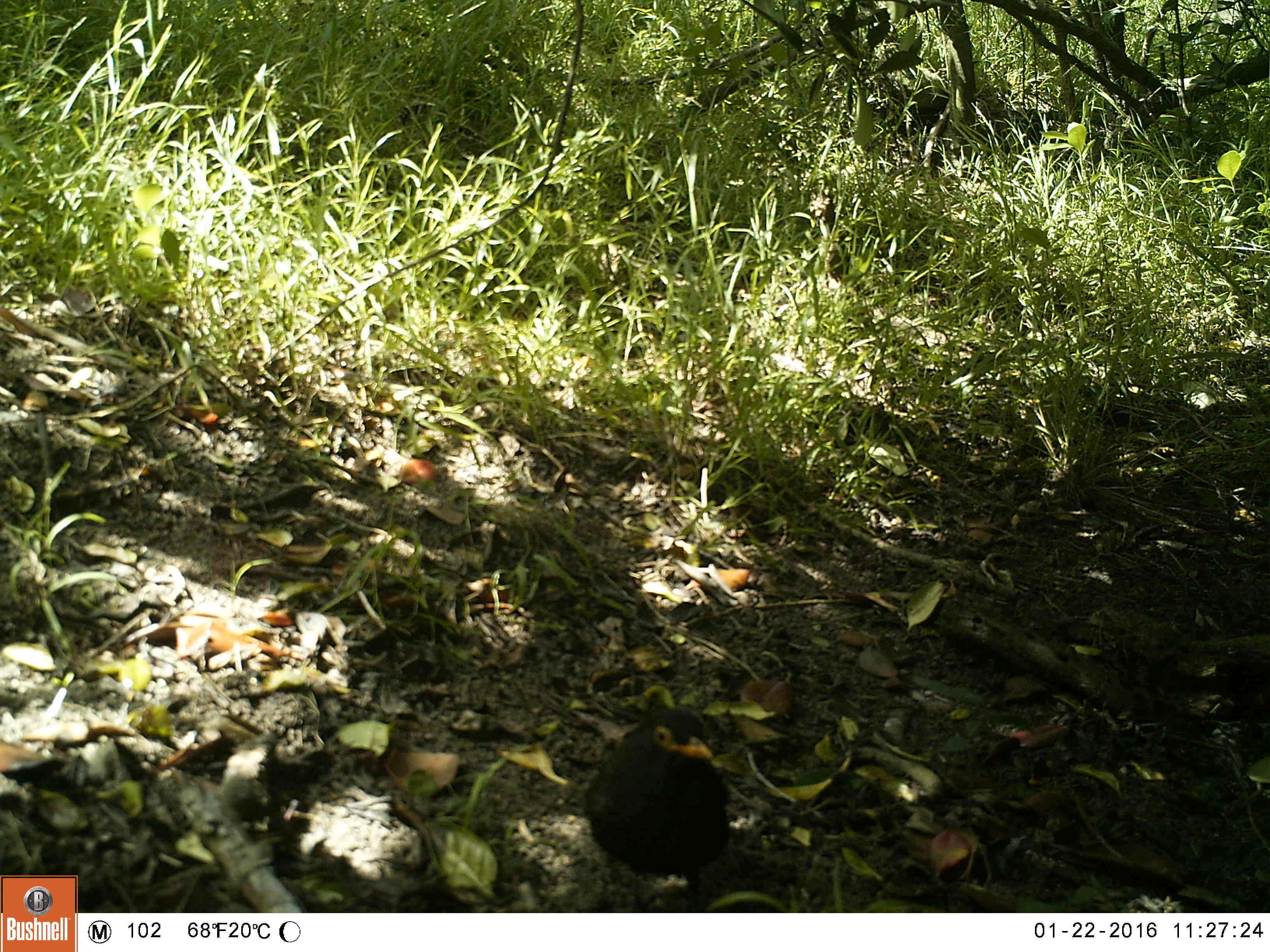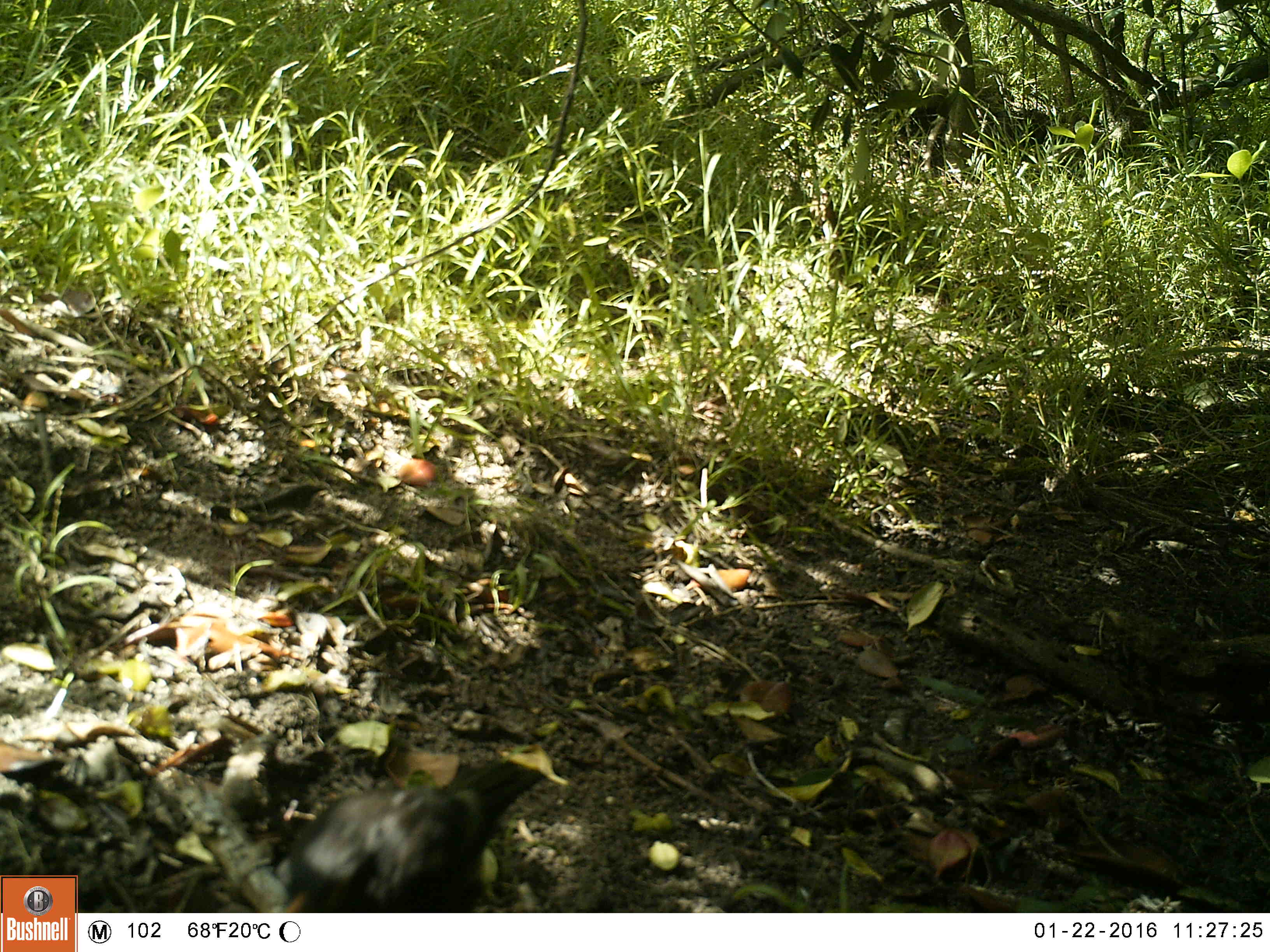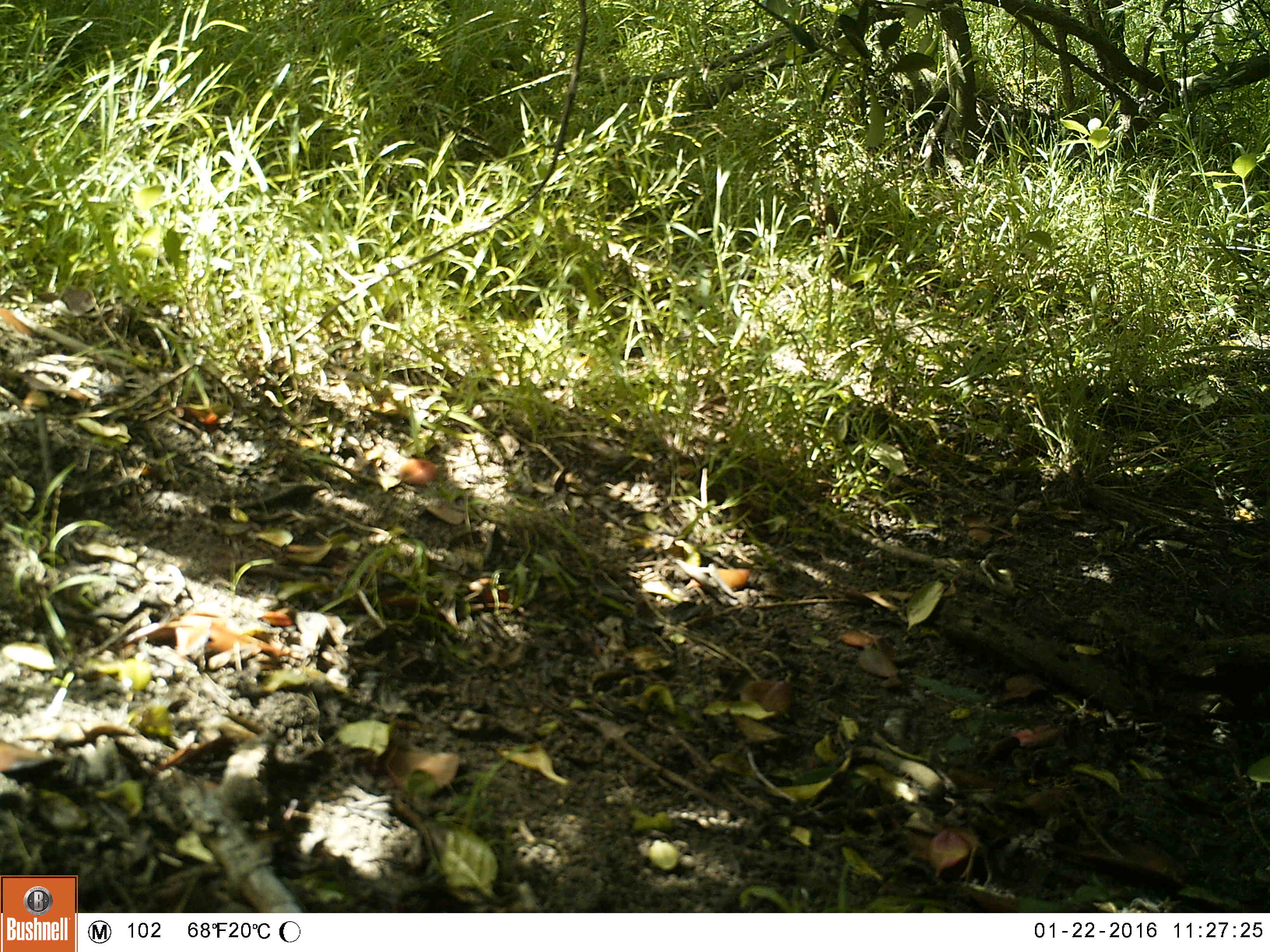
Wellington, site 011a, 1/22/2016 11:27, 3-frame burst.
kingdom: Animalia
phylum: Chordata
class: Aves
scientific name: Aves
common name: bird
Bird (Aves).